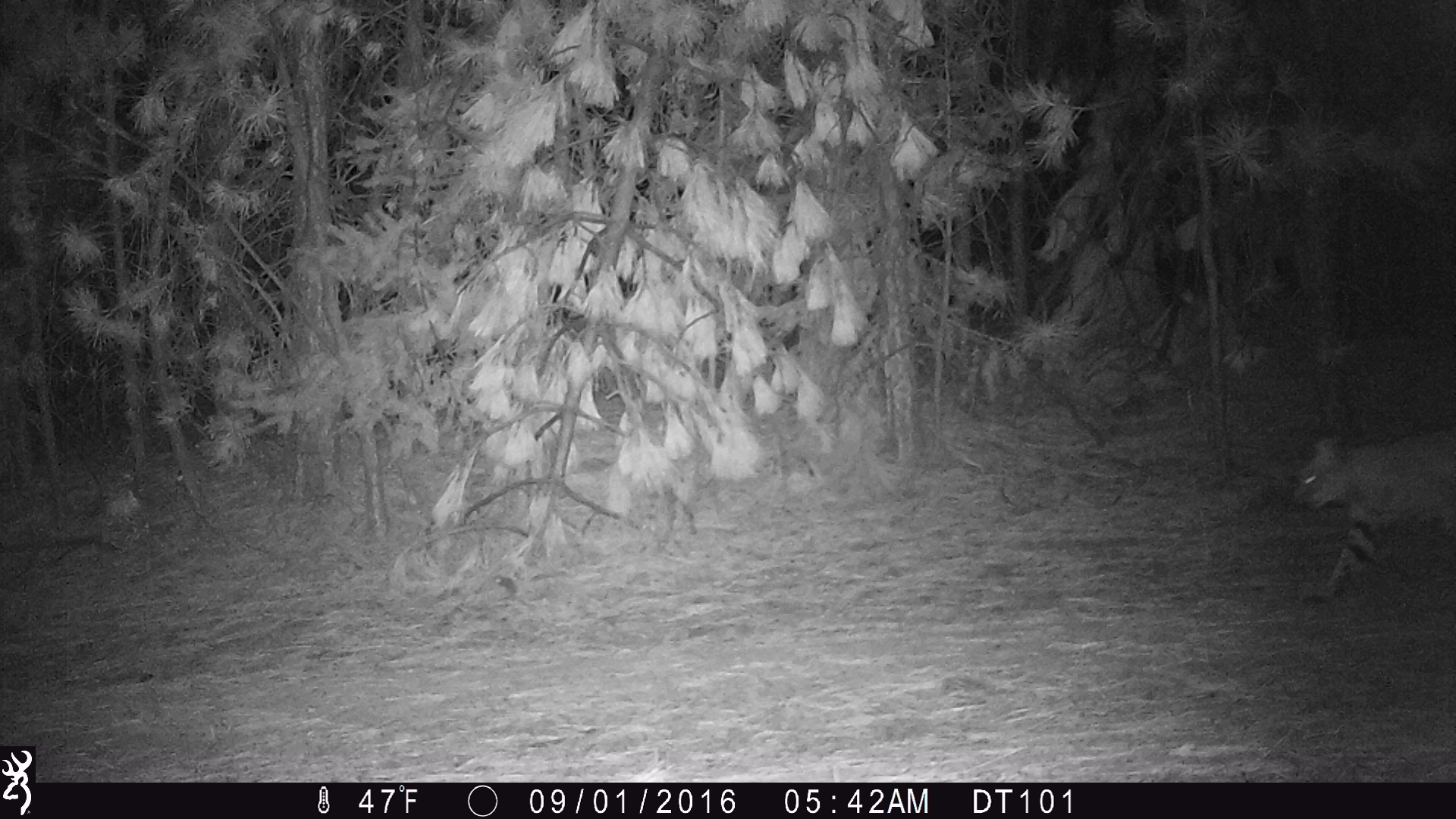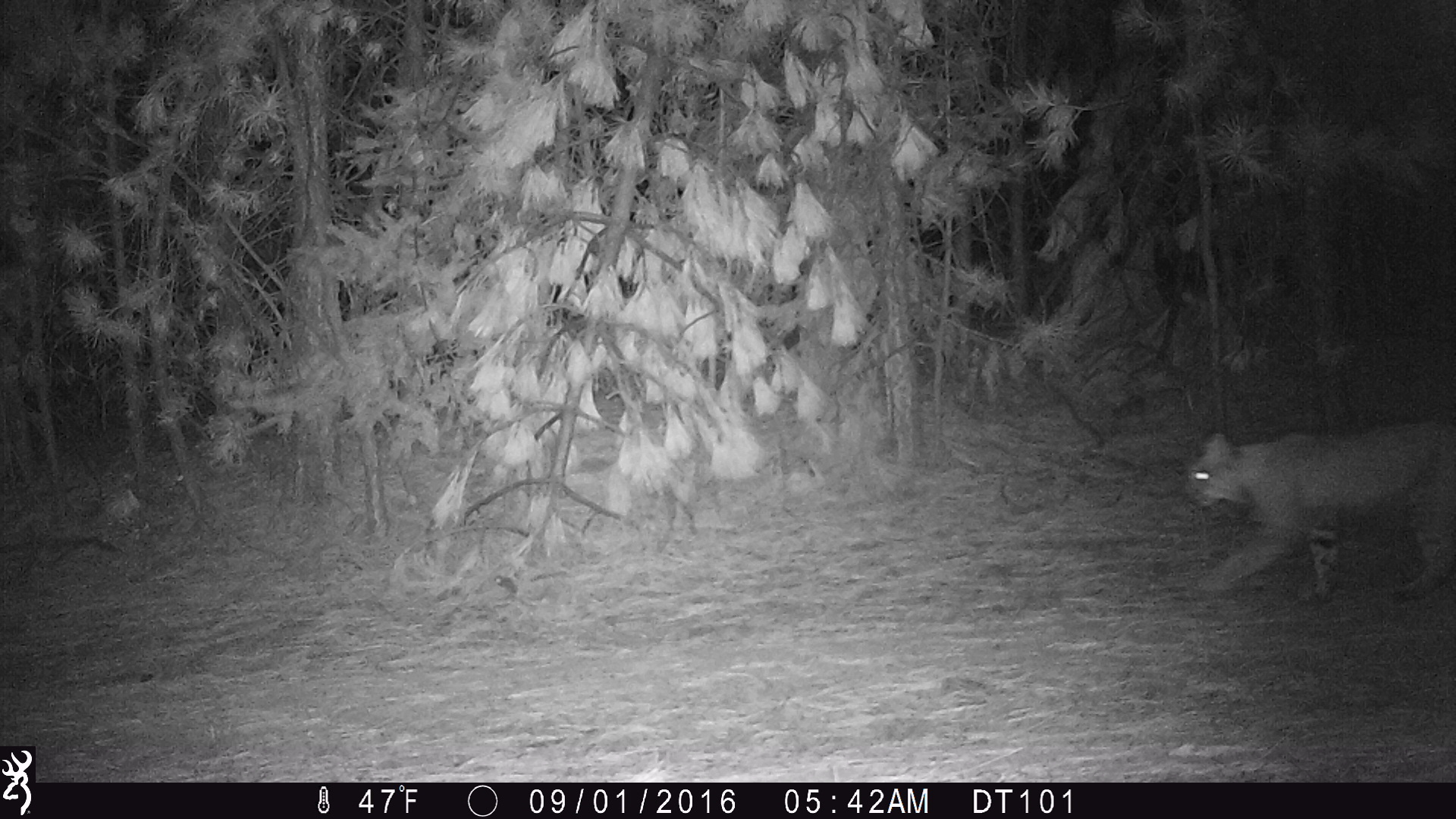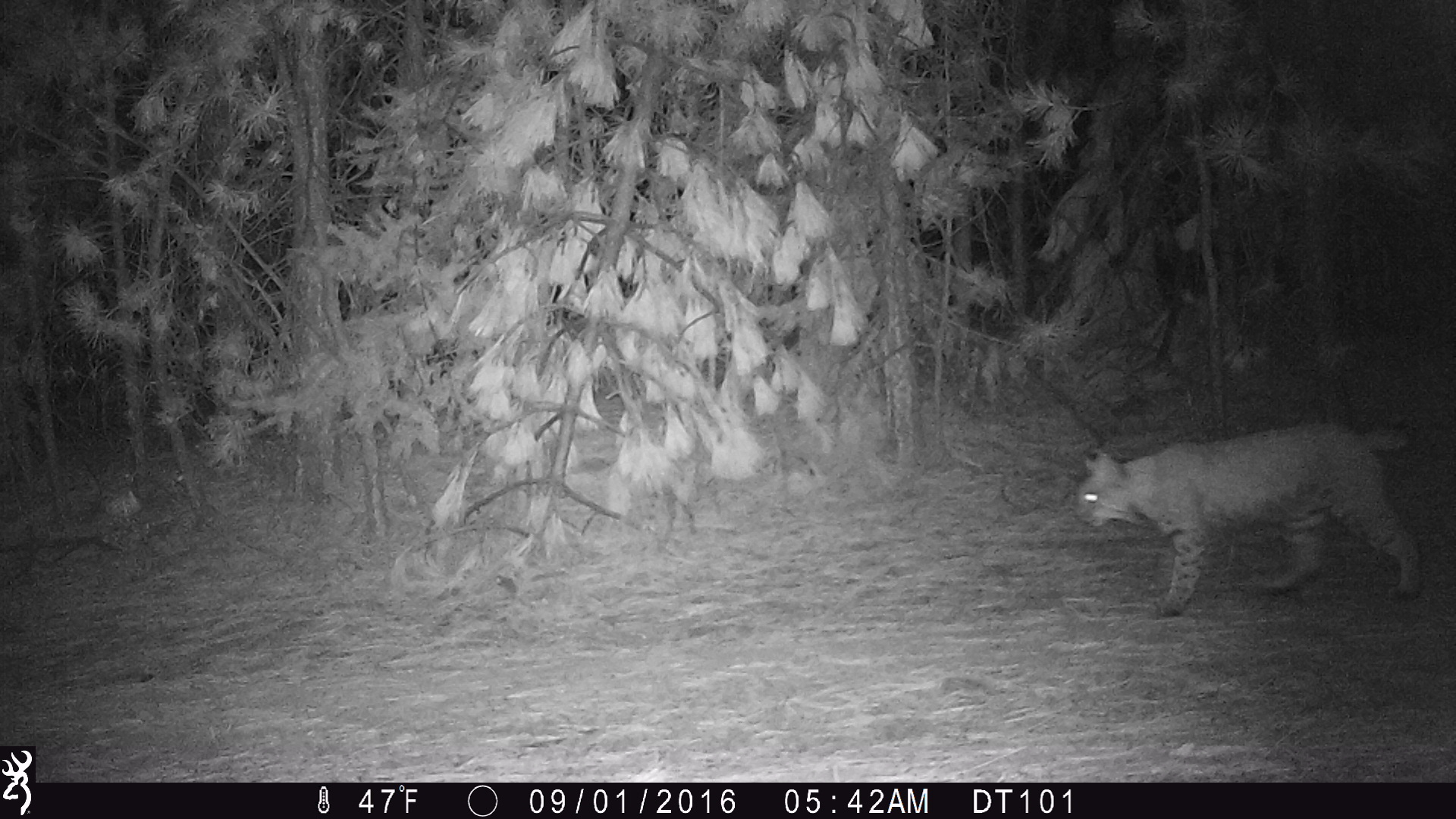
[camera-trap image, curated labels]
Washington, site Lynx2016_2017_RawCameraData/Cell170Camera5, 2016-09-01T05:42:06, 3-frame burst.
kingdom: Animalia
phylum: Chordata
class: Mammalia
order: Carnivora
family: Felidae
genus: Lynx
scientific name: Lynx rufus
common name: bobcat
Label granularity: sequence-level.